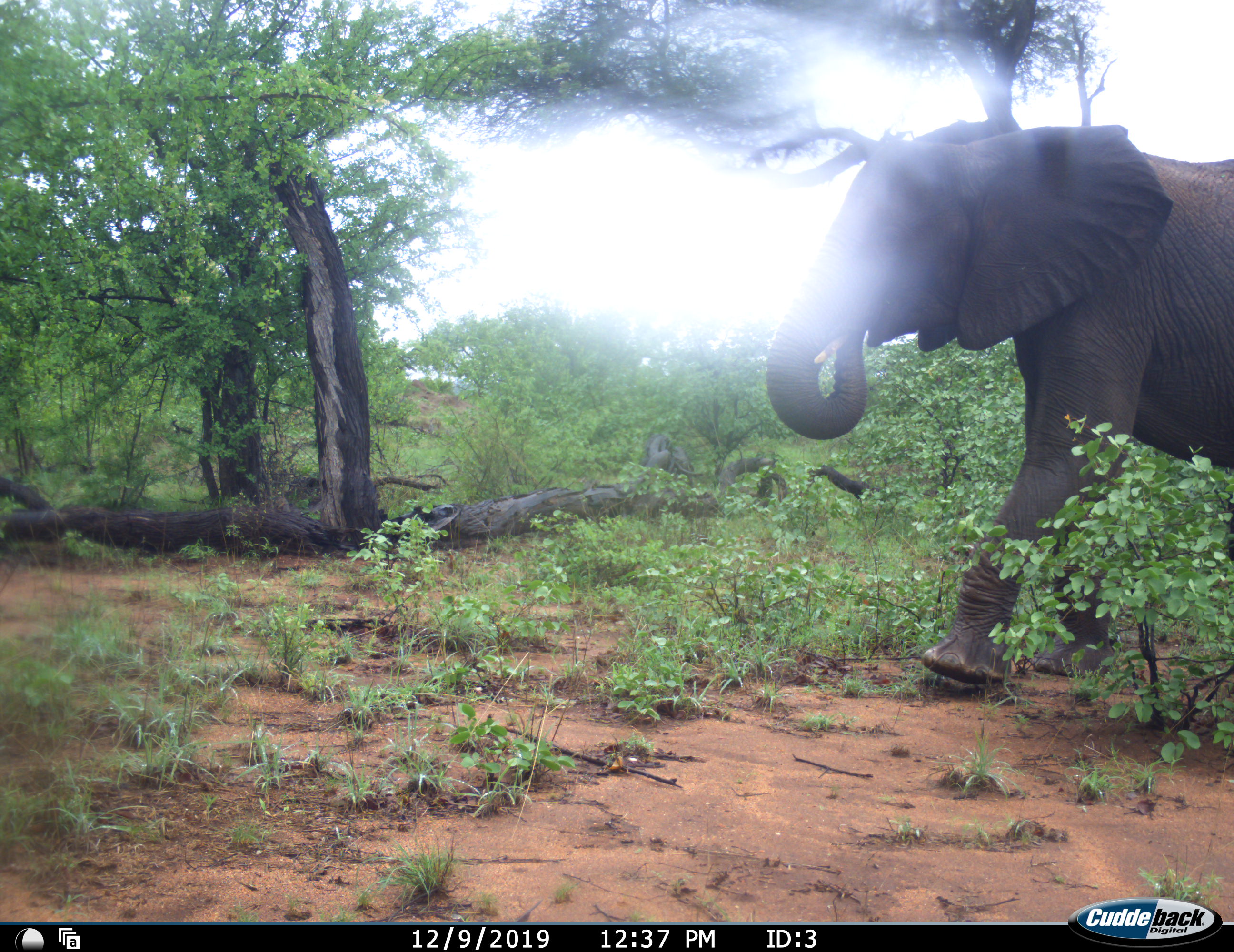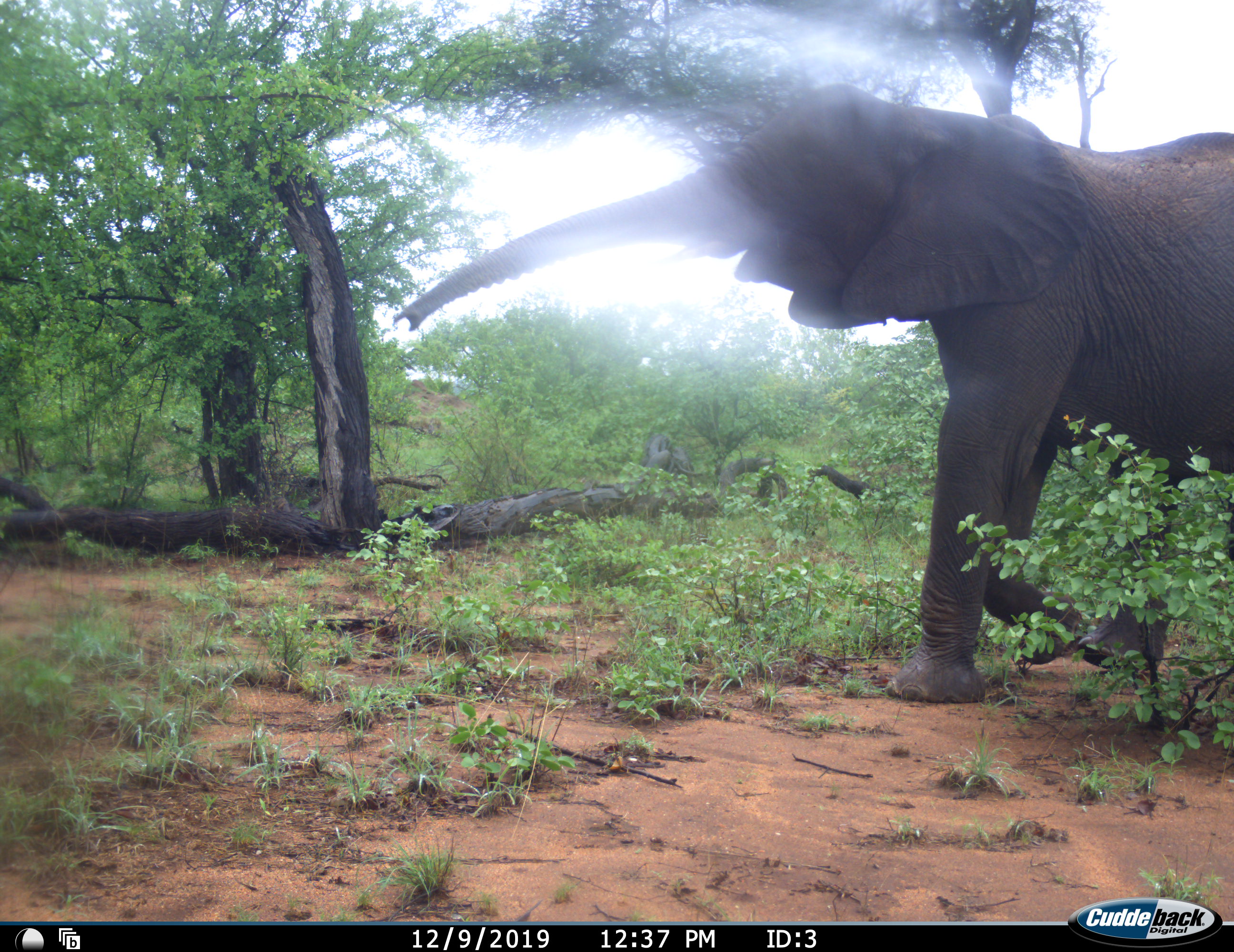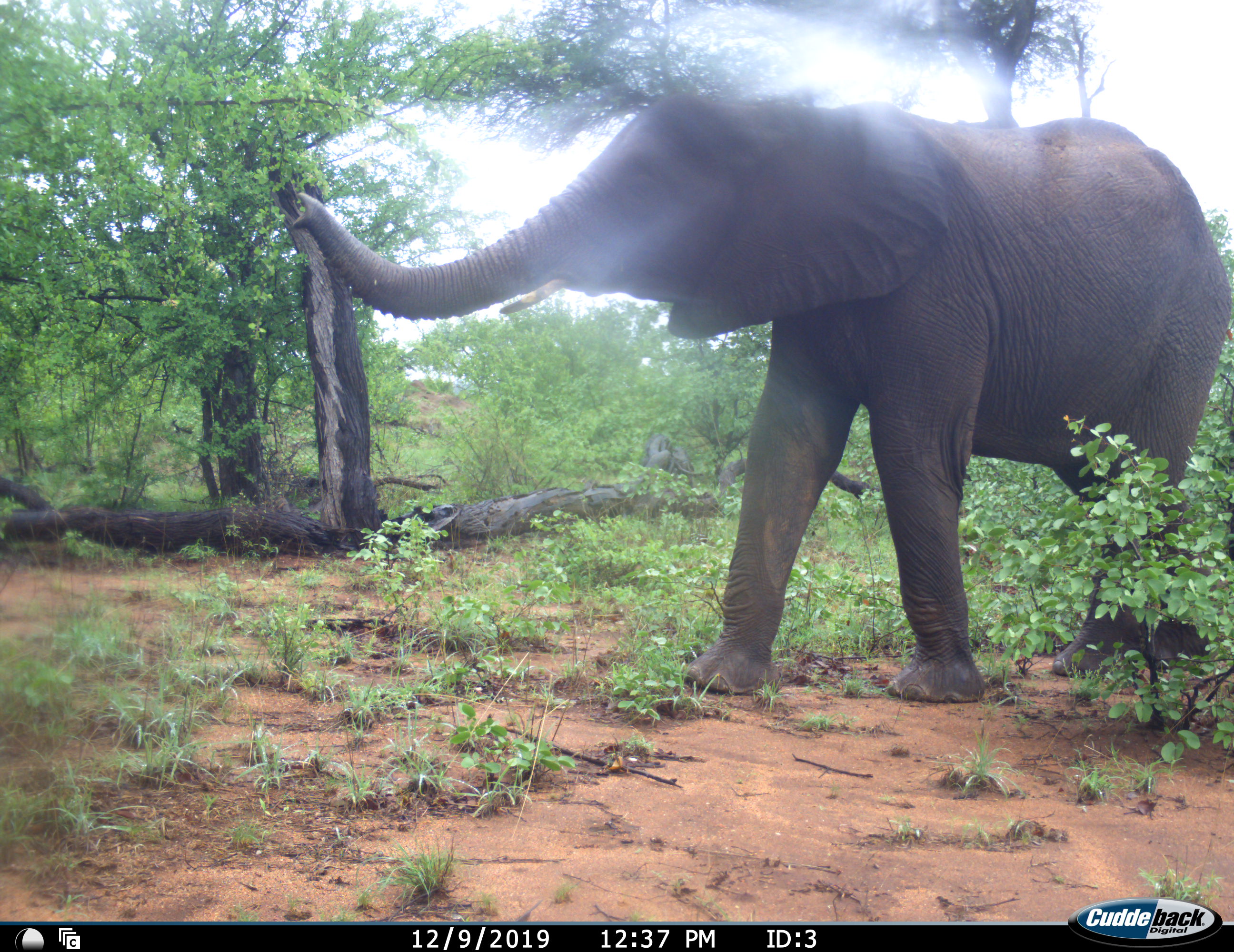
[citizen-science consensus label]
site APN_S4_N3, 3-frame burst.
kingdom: Animalia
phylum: Chordata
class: Mammalia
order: Proboscidea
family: Elephantidae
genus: Loxodonta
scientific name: Loxodonta africana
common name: african bush elephant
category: elephant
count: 1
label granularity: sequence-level